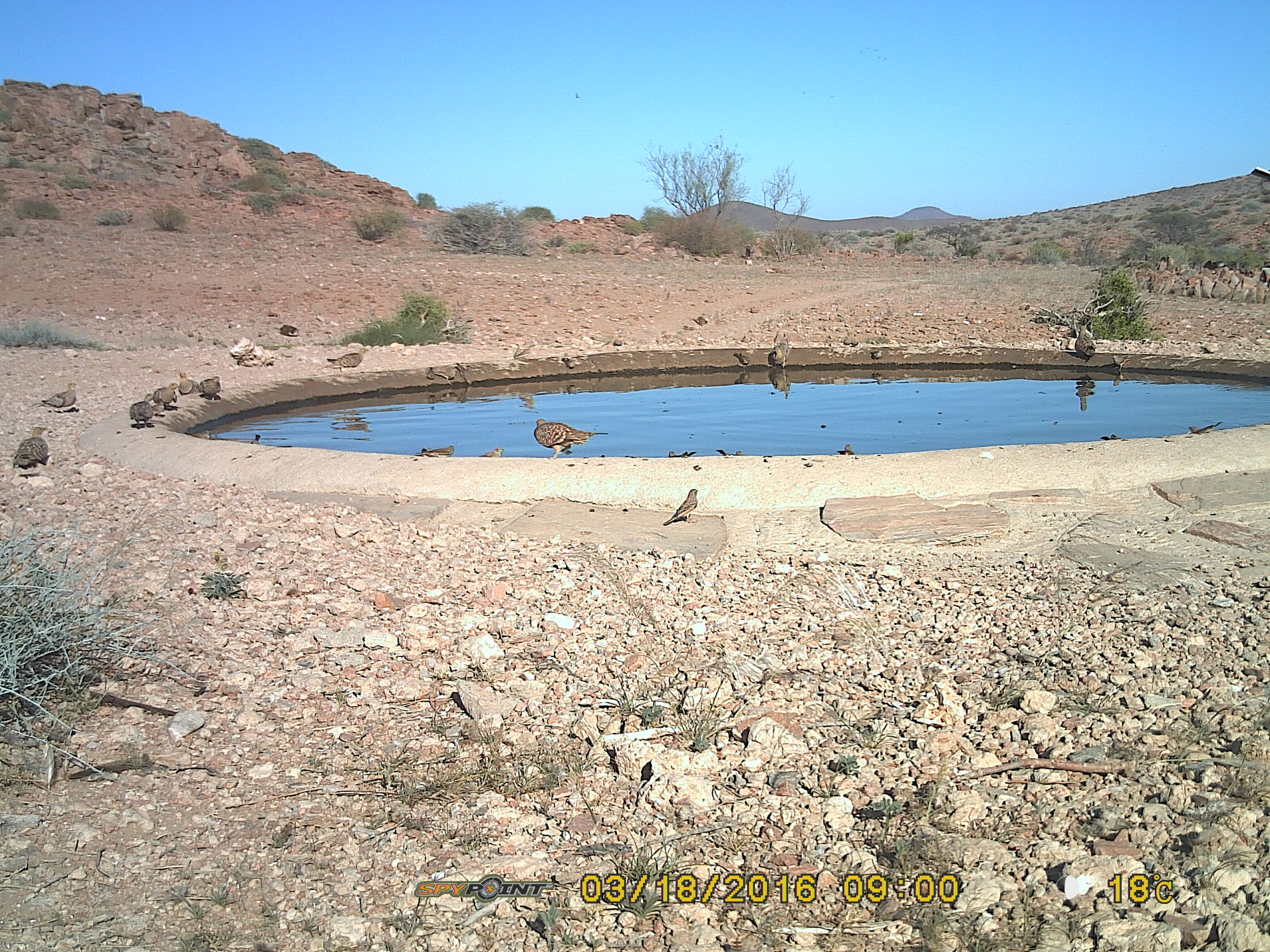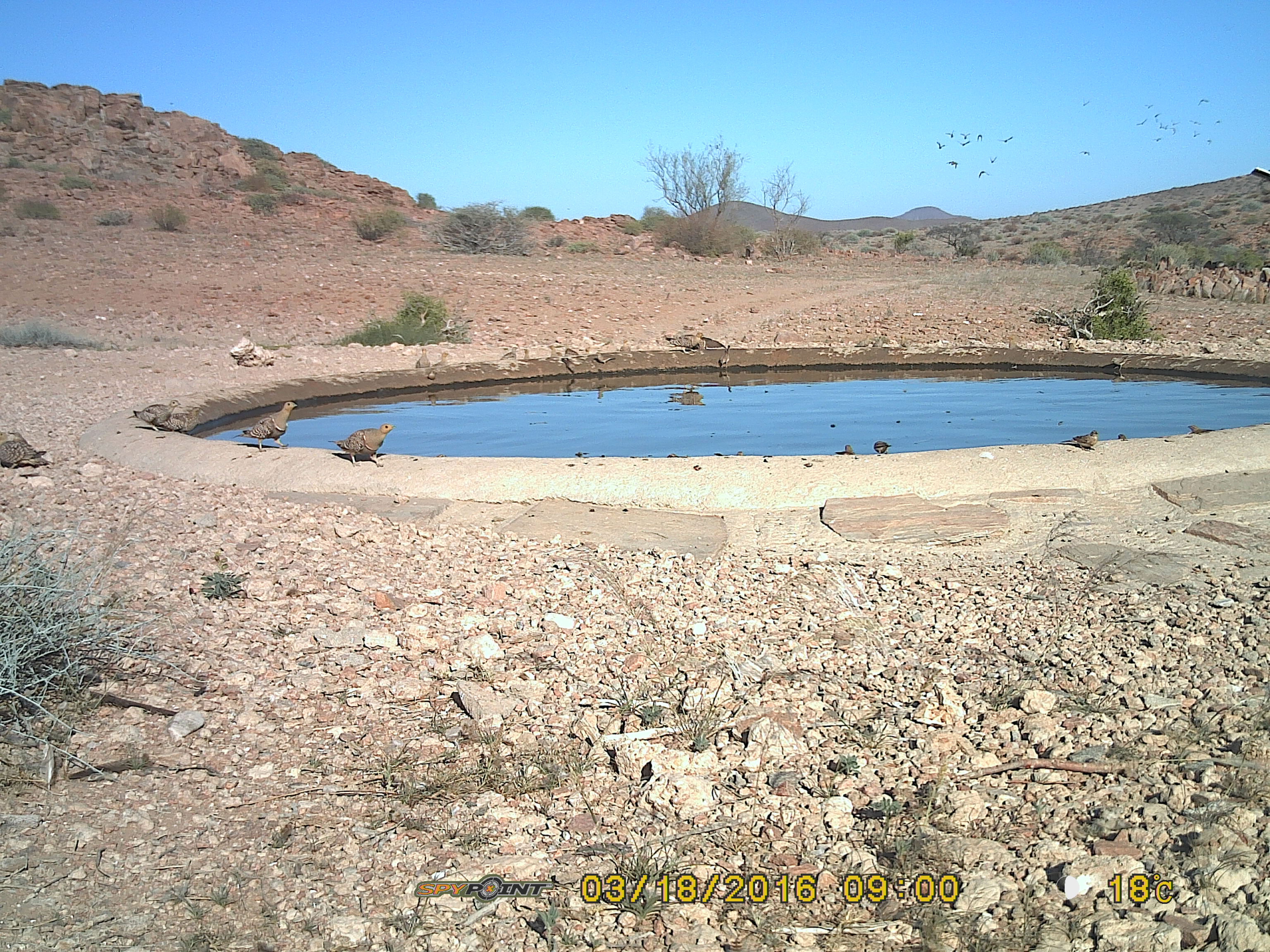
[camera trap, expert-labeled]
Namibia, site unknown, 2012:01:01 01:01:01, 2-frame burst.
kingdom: Animalia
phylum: Chordata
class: Aves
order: Pterocliformes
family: Pteroclidae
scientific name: Pteroclidae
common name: sandgrouse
Pteroclidae (sandgrouse).